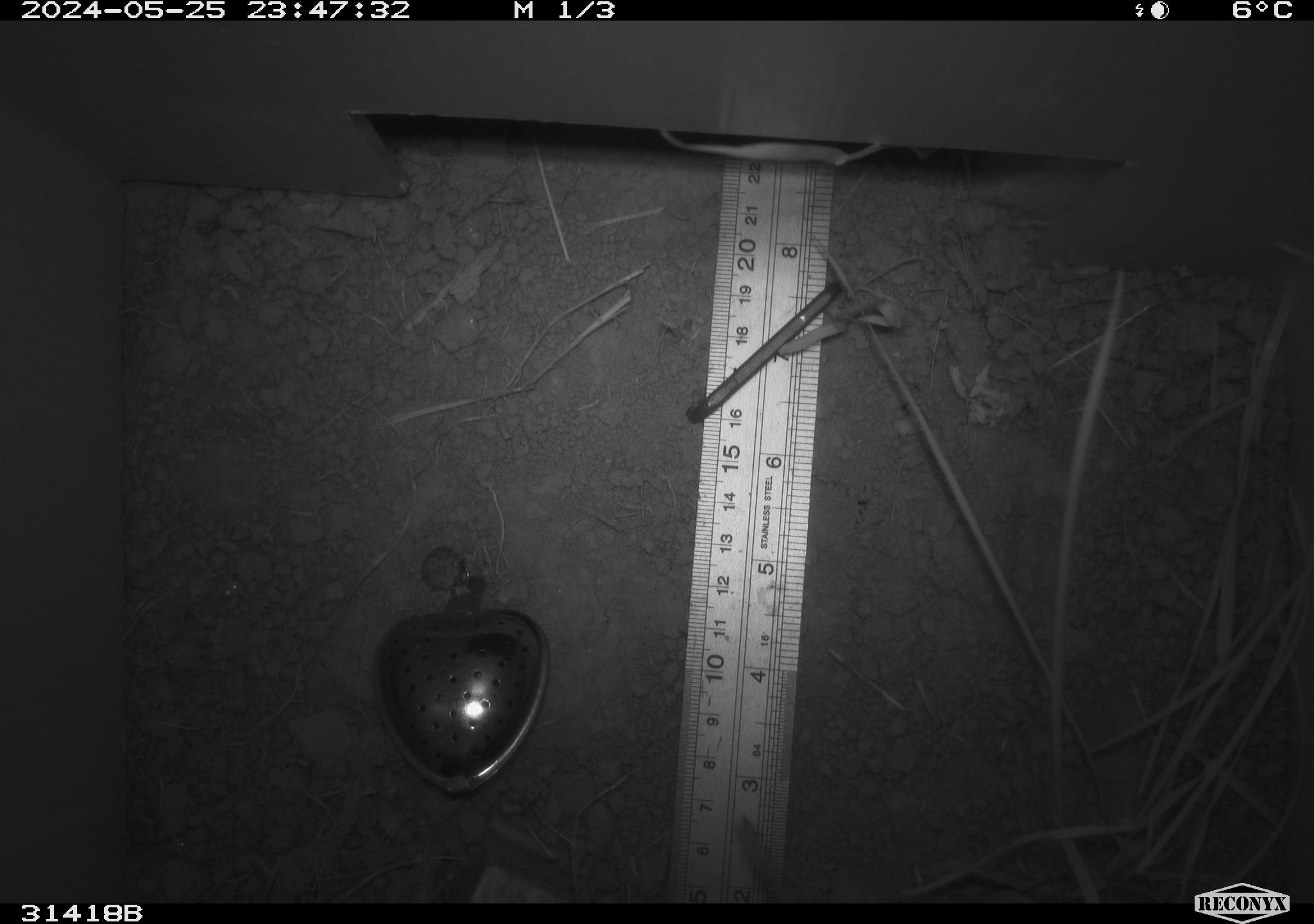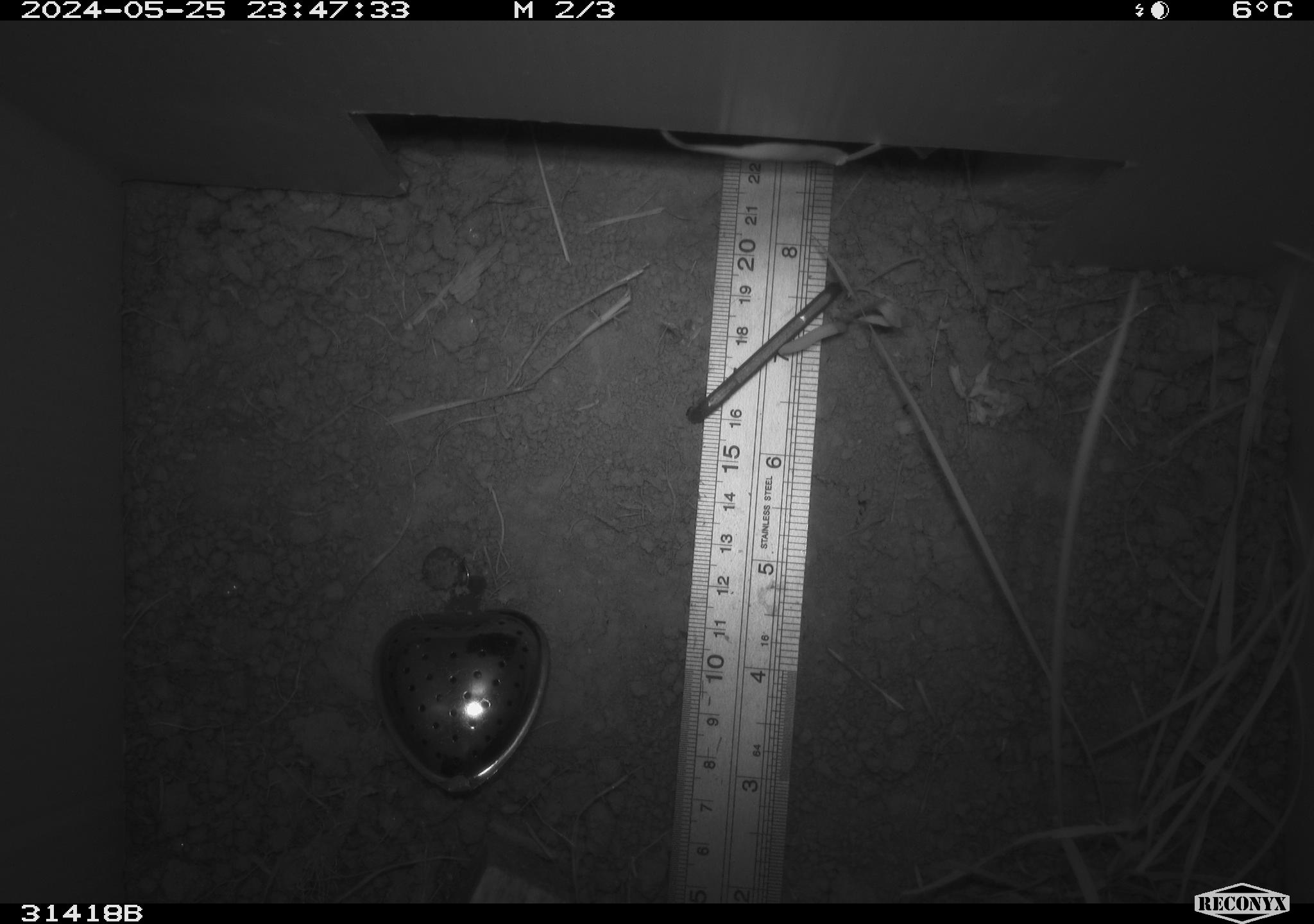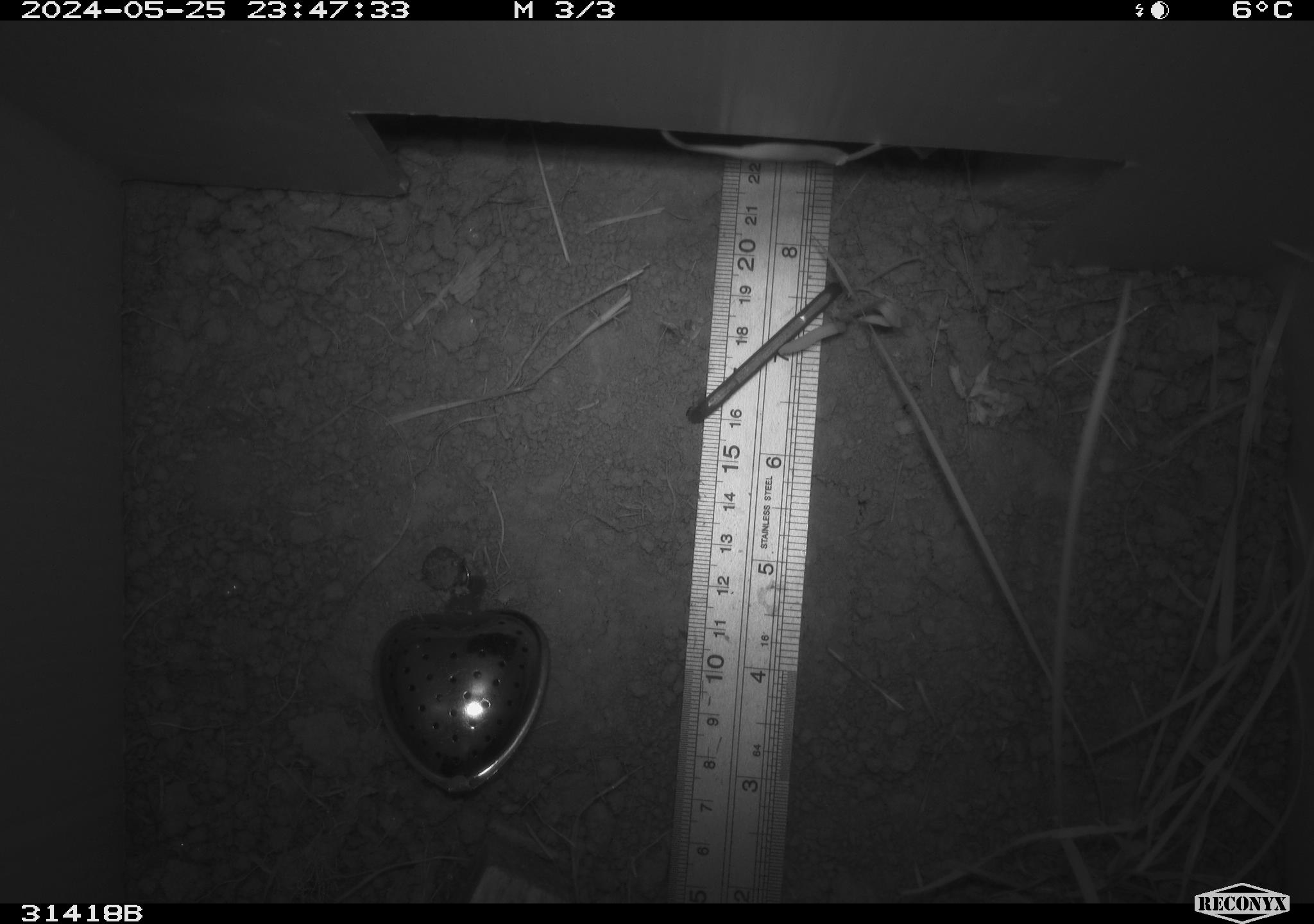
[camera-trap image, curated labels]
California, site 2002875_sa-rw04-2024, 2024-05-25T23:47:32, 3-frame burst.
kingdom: Animalia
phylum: Chordata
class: Mammalia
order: Rodentia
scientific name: Rodentia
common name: rodent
Rodent (Rodentia).